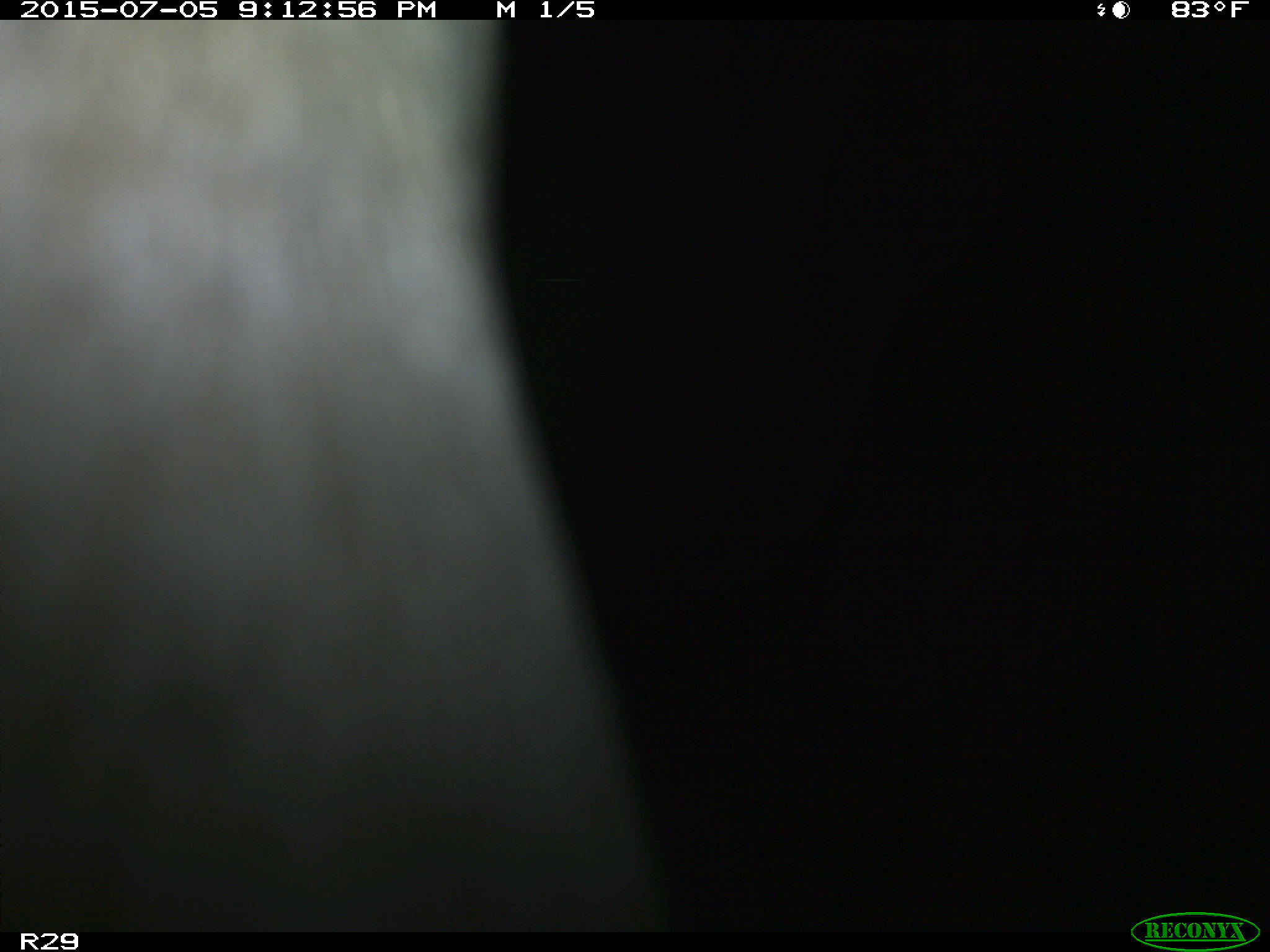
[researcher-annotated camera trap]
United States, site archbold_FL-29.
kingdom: Animalia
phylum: Chordata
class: Mammalia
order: Artiodactyla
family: Bovidae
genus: Bos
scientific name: Bos taurus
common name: domestic cow